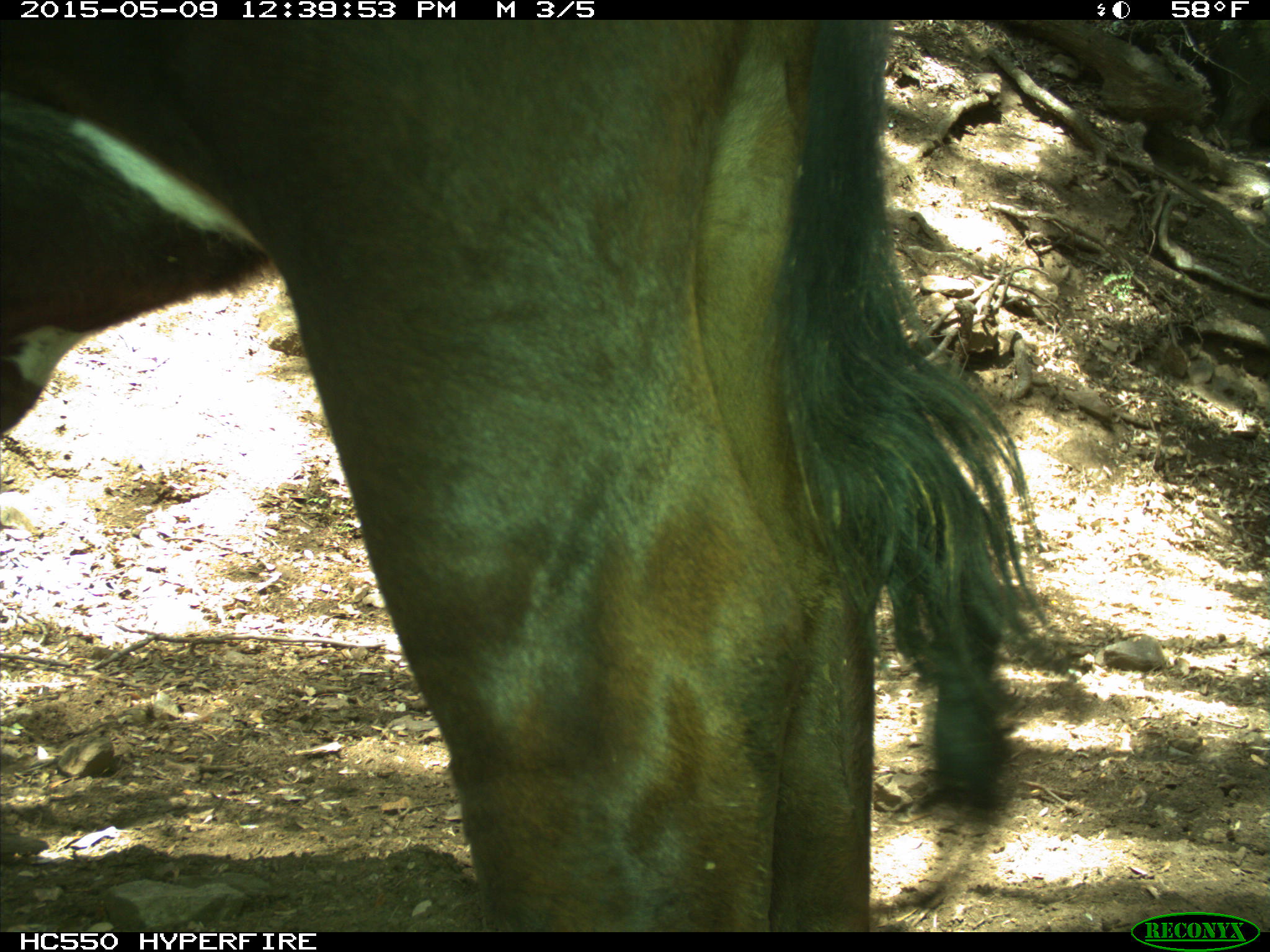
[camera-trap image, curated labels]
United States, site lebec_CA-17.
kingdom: Animalia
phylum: Chordata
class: Mammalia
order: Artiodactyla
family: Bovidae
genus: Bos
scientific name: Bos taurus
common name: domestic cow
Bos taurus (domestic cow).